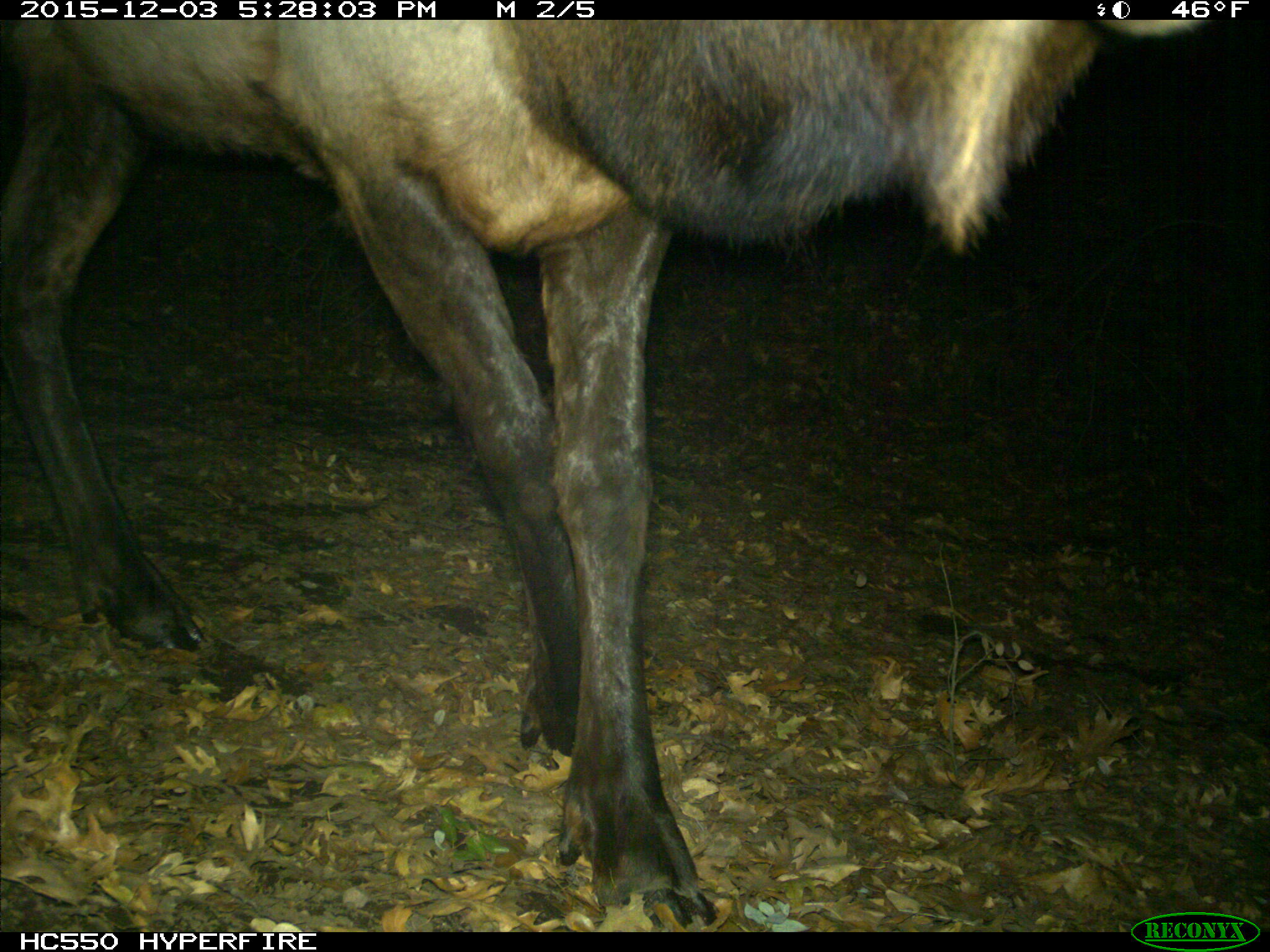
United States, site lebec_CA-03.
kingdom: Animalia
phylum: Chordata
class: Mammalia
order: Artiodactyla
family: Cervidae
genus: Cervus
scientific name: Cervus canadensis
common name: elk